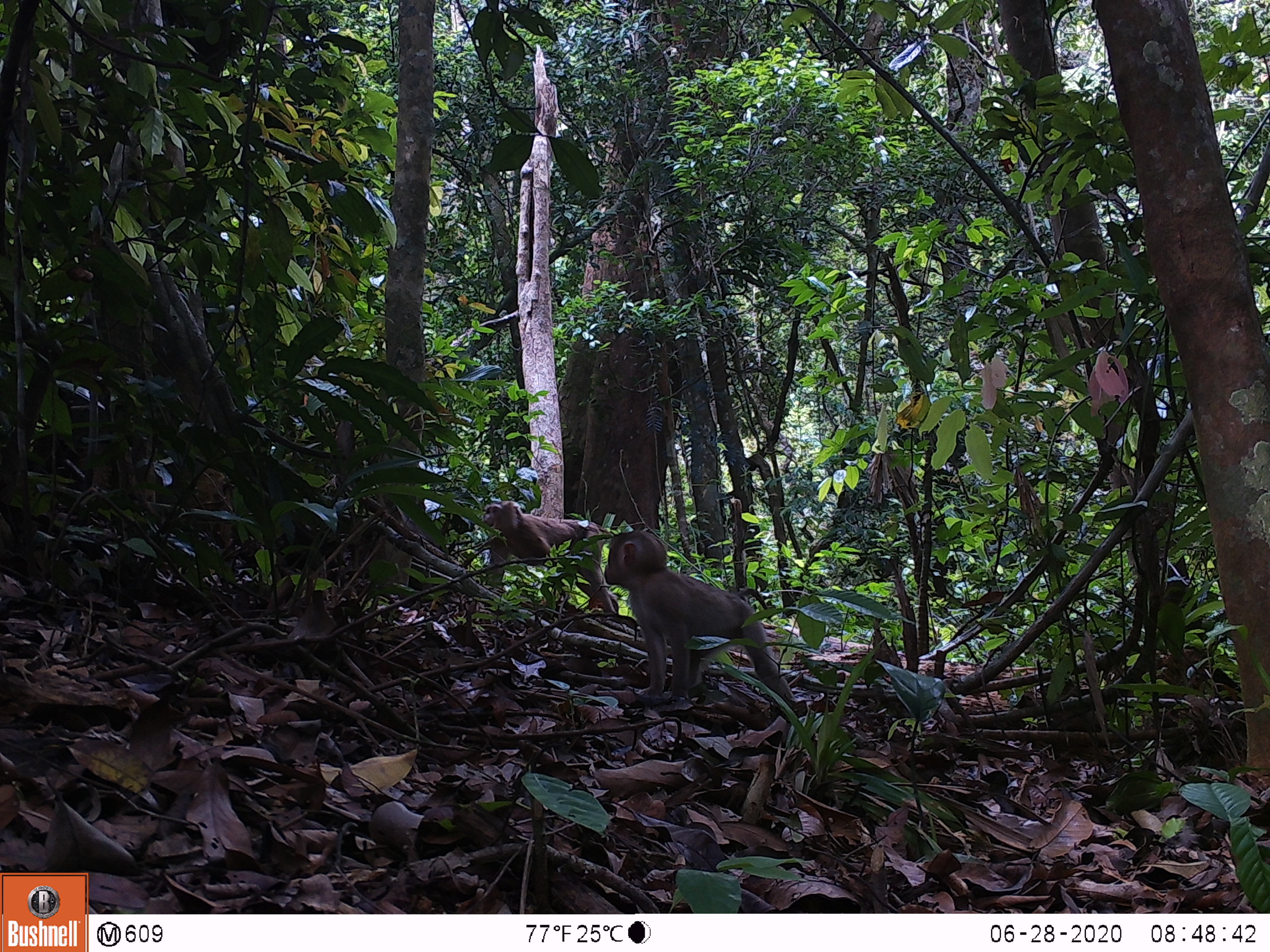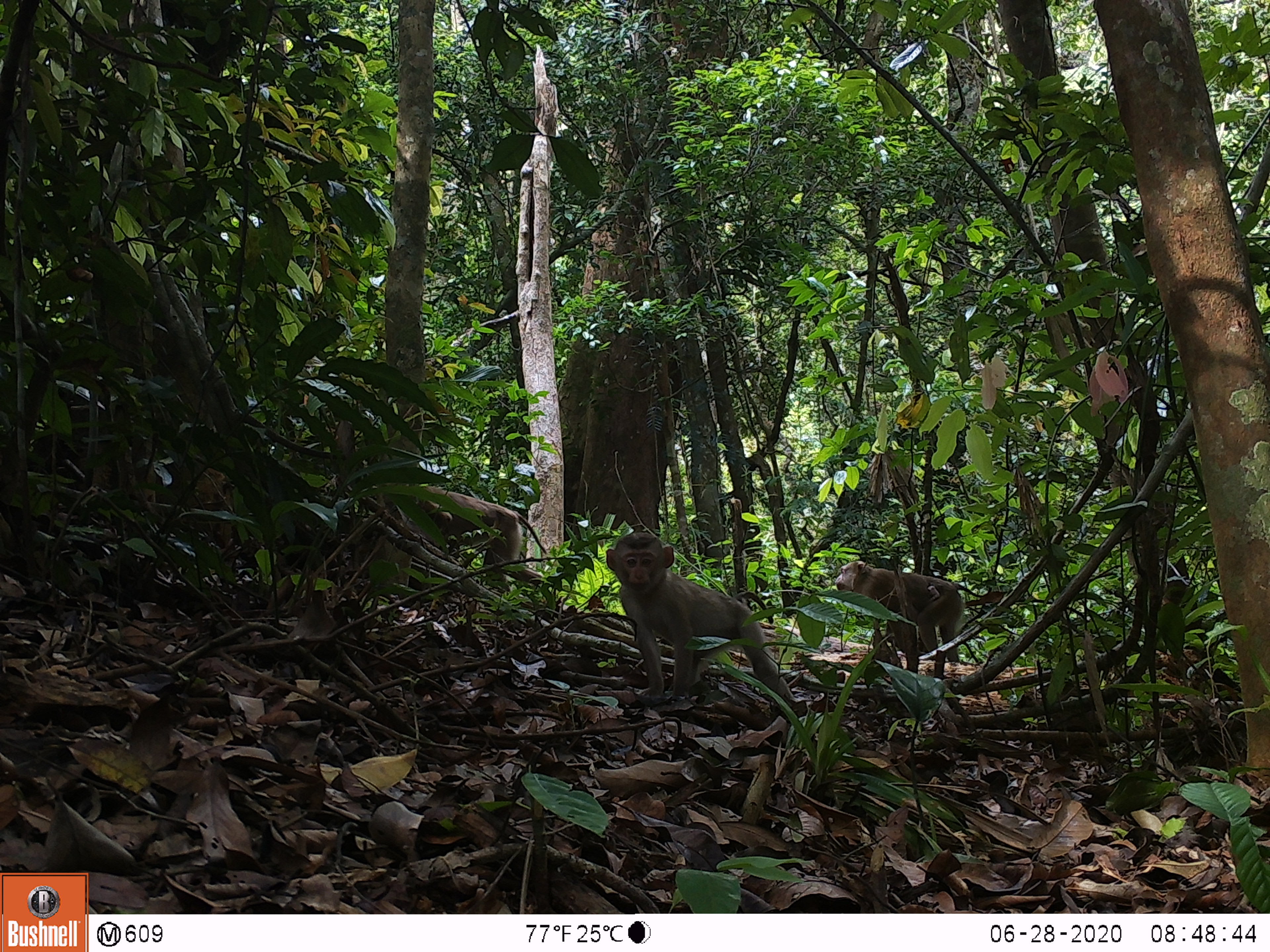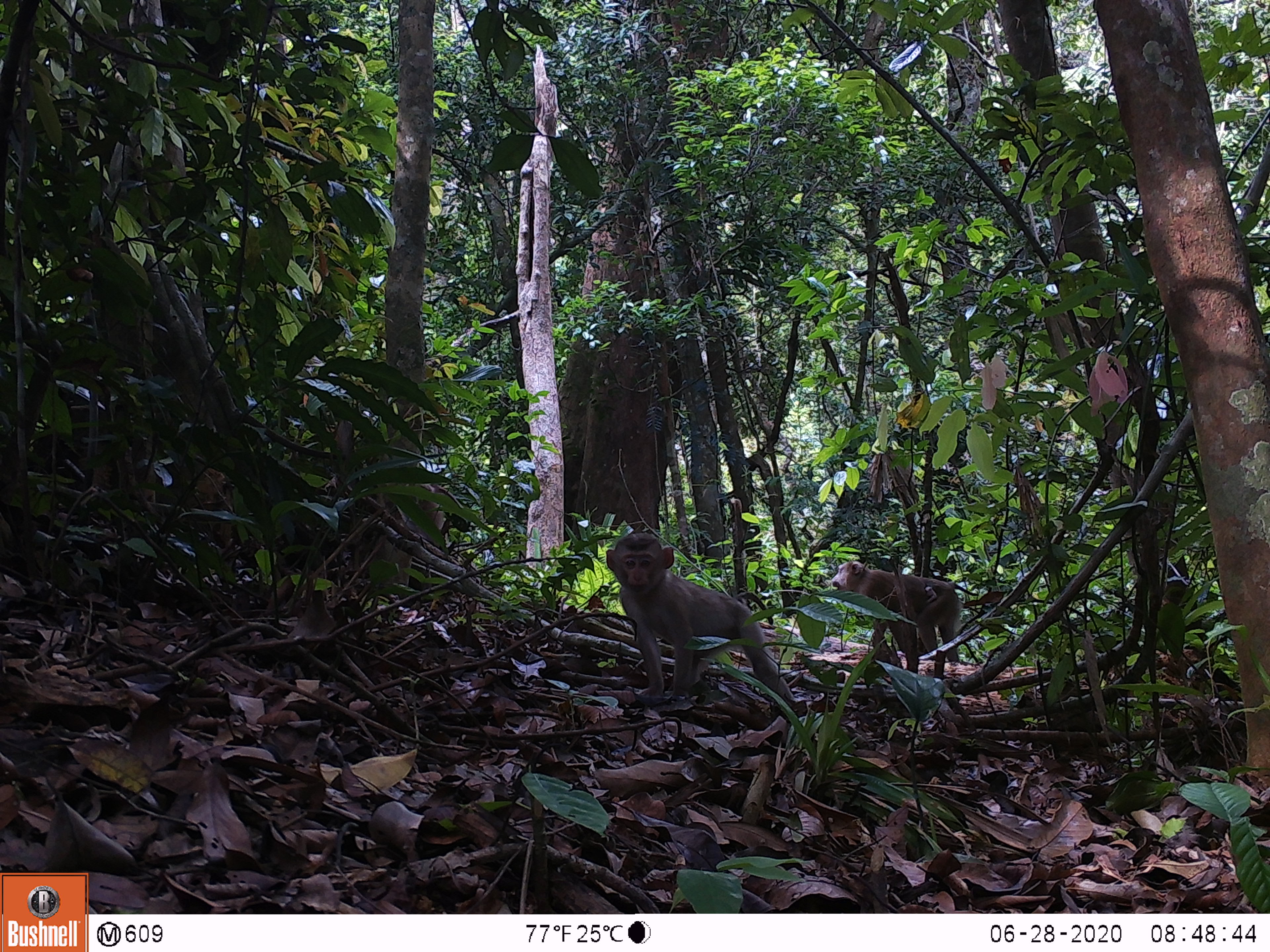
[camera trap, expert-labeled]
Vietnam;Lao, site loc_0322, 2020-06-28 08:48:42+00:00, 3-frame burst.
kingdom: Animalia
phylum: Chordata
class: Mammalia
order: Primates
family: Cercopithecidae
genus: Macaca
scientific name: Macaca nemestrina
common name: pig-tailed macaque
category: pig tailed macaque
Pig tailed macaque (pig-tailed macaque) (Macaca nemestrina). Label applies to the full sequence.